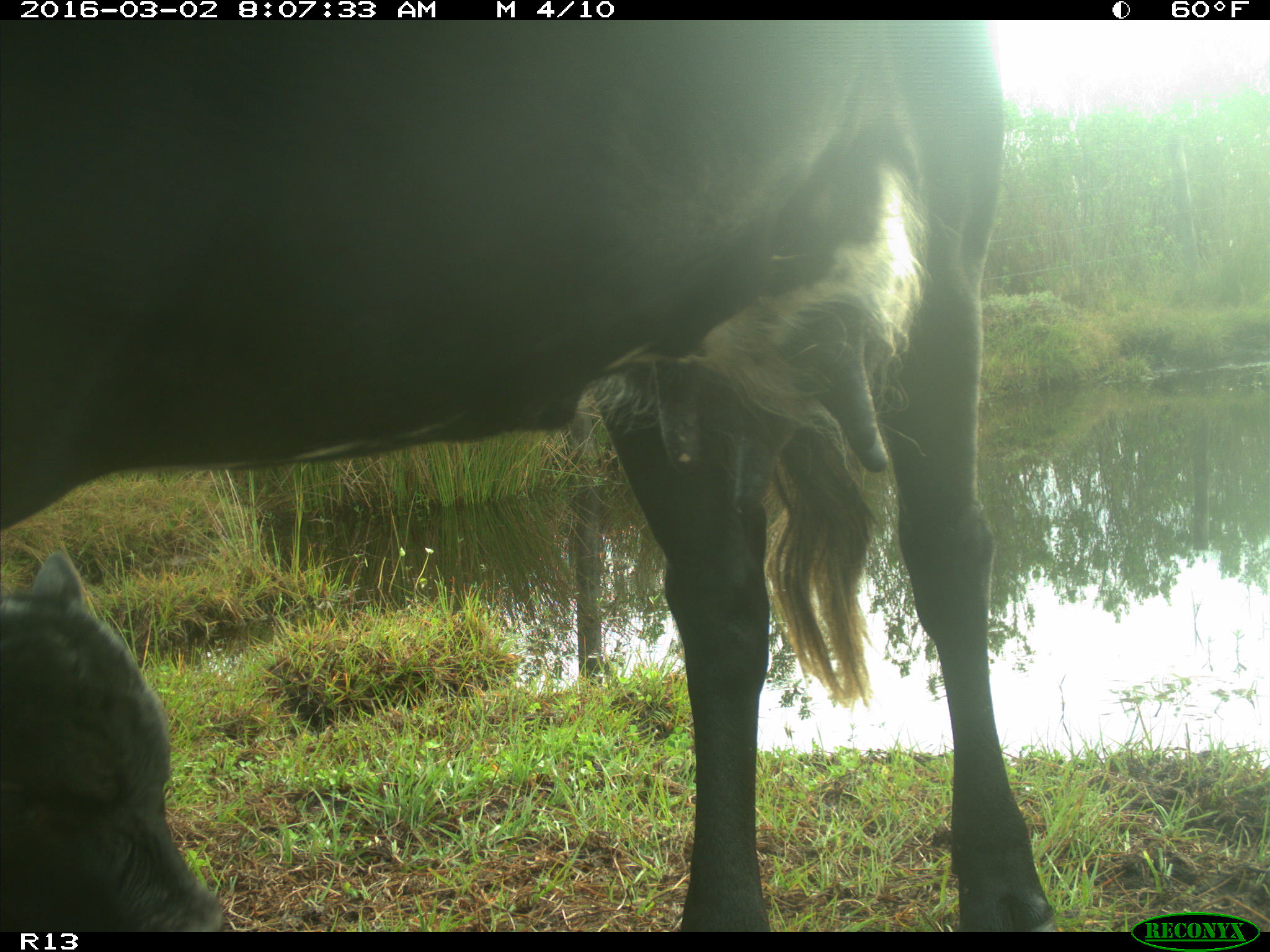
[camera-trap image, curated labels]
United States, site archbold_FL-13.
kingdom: Animalia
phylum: Chordata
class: Mammalia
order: Artiodactyla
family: Bovidae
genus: Bos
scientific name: Bos taurus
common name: domestic cow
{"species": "Bos taurus (domestic cow)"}